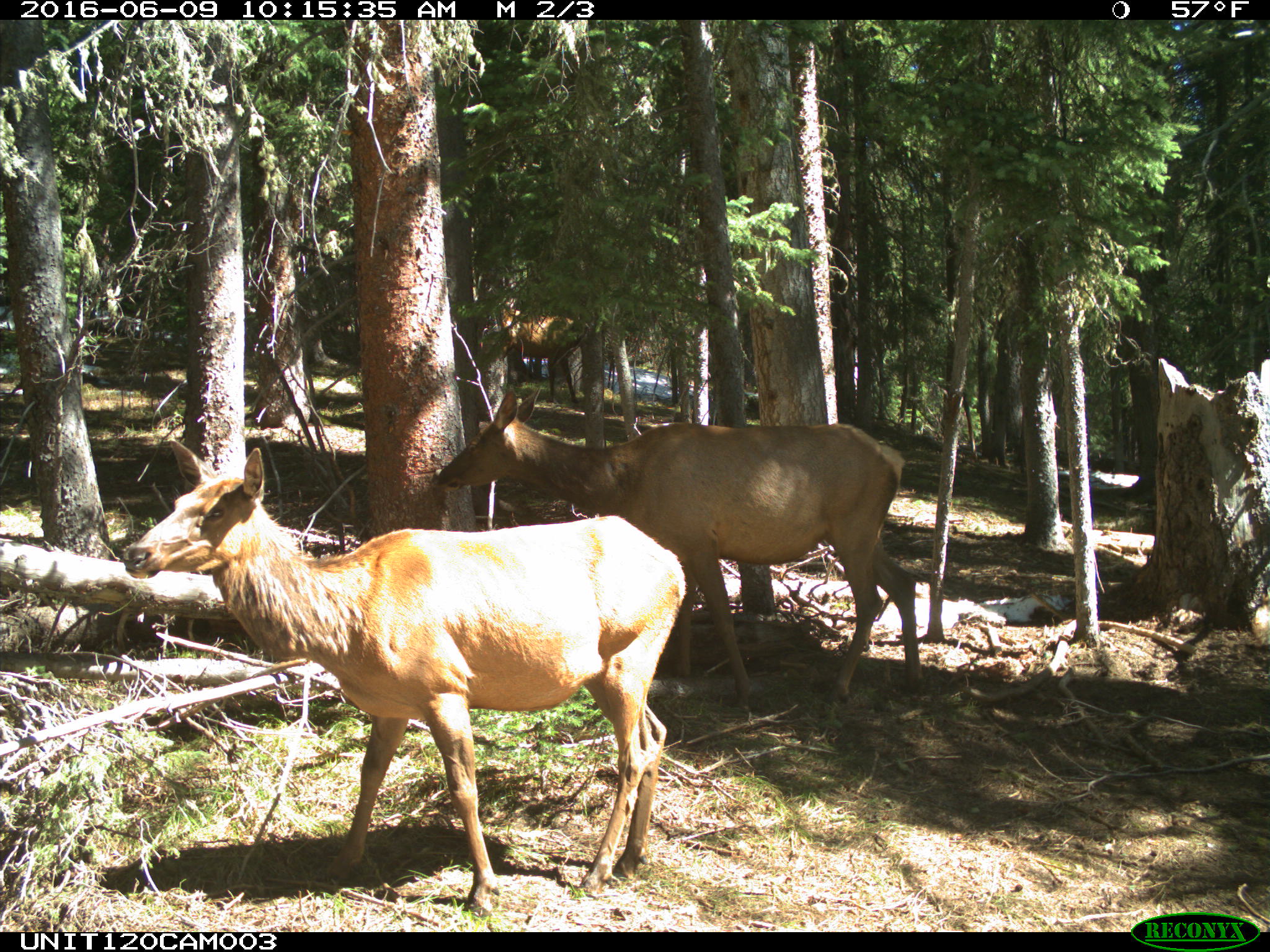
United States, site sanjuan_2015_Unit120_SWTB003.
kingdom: Animalia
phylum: Chordata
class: Mammalia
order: Artiodactyla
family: Cervidae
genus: Cervus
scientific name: Cervus elaphus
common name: red deer